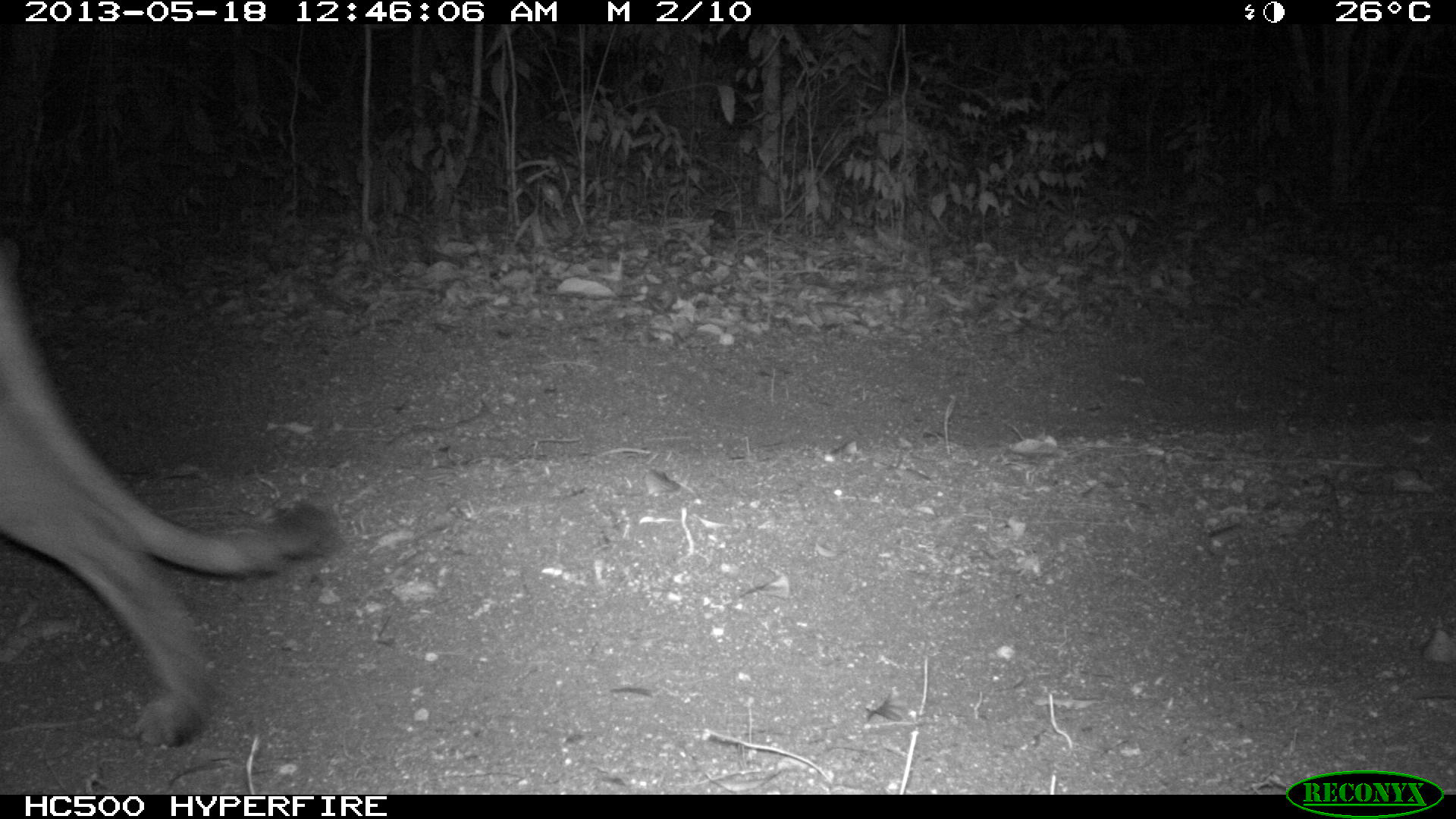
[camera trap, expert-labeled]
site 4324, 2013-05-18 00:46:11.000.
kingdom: Animalia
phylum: Chordata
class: Mammalia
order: Carnivora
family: Felidae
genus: Puma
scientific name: Puma concolor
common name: mountain lion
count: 1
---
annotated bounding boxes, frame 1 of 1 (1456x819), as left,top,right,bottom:
puma concolor: 1,233,337,740